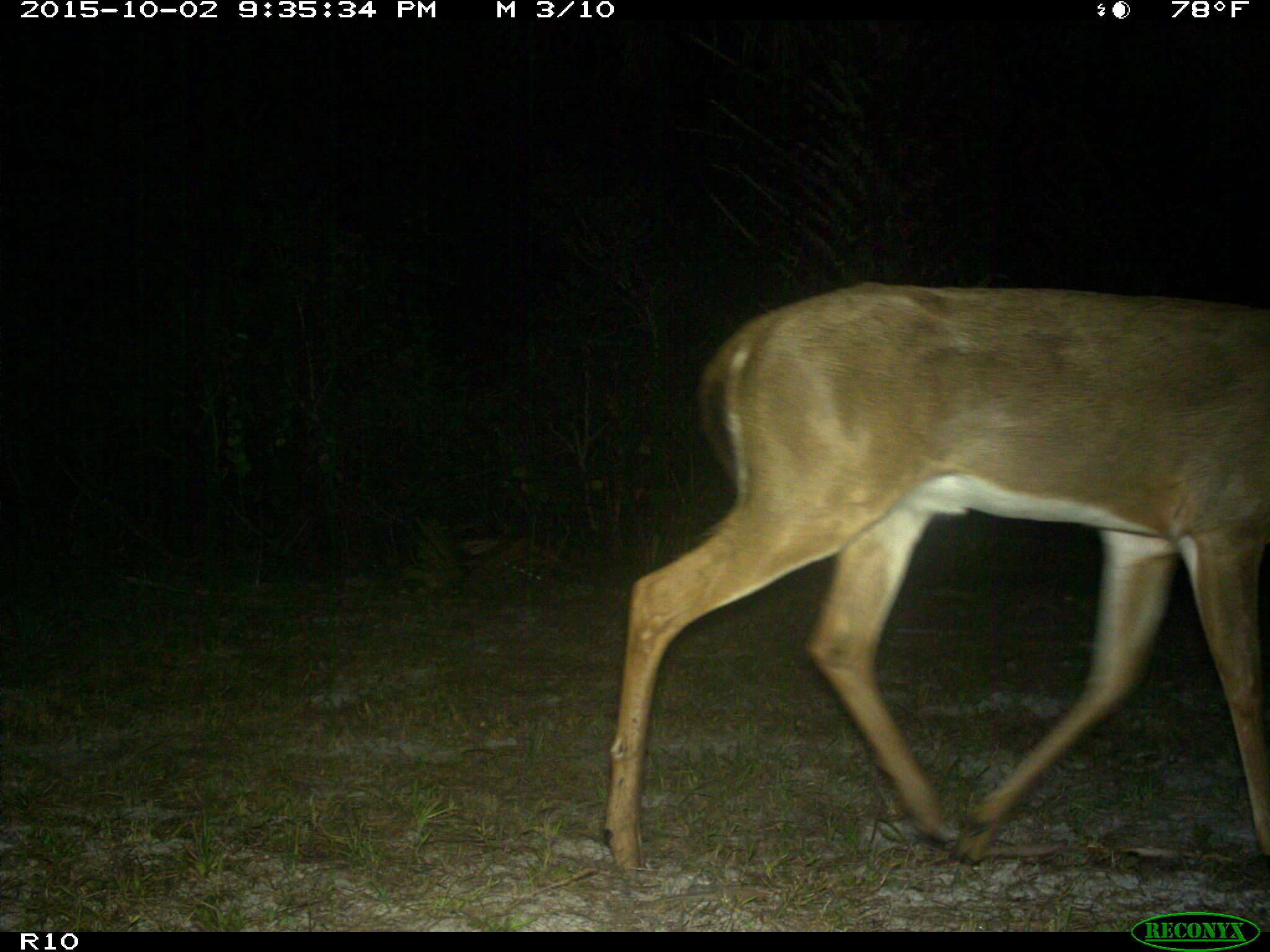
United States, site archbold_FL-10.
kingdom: Animalia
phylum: Chordata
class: Mammalia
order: Artiodactyla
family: Cervidae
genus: Odocoileus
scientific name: Odocoileus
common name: deer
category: unidentified deer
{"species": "unidentified deer (deer) (Odocoileus)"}